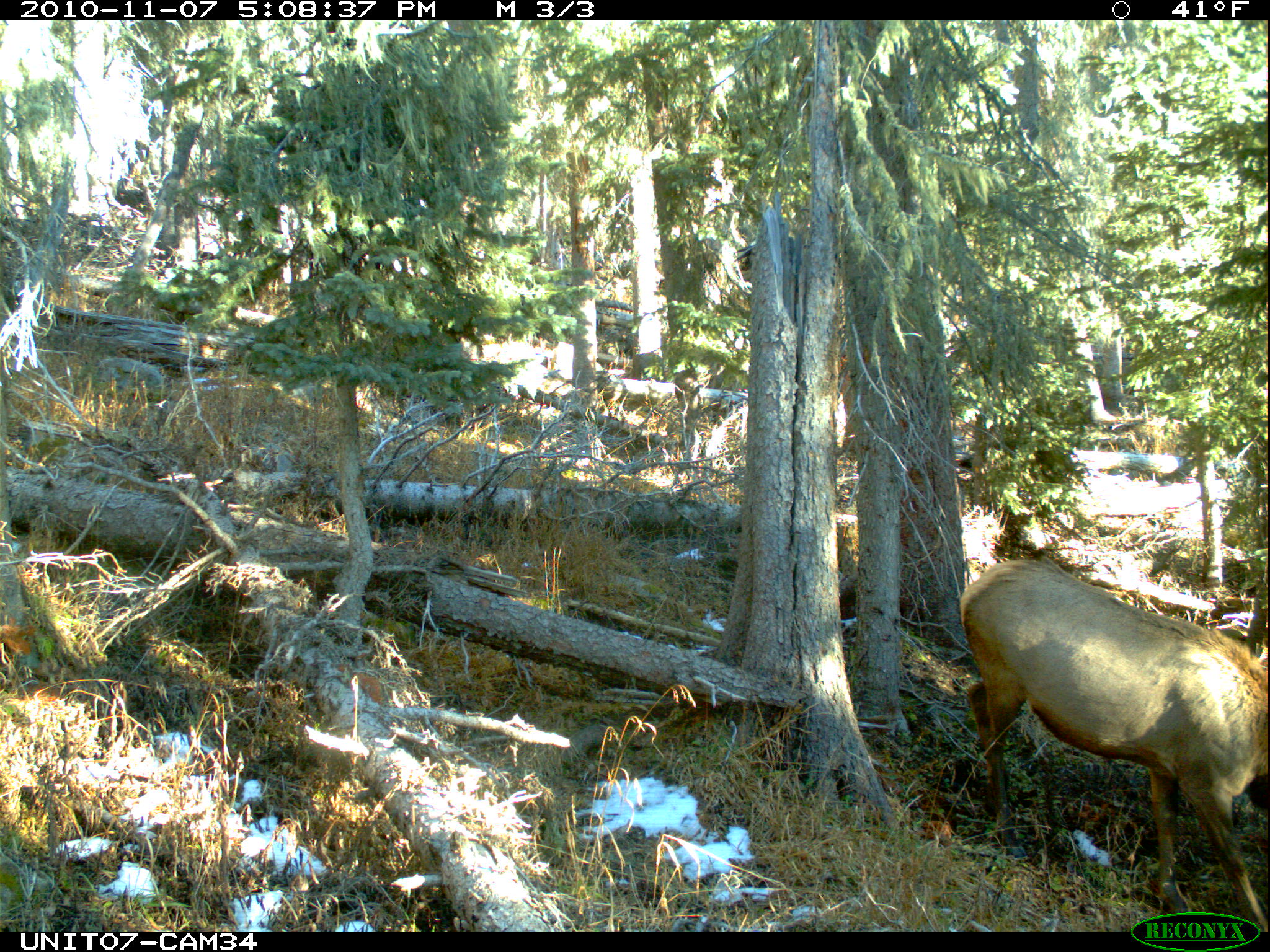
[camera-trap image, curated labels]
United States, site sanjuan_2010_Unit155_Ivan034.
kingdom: Animalia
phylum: Chordata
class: Mammalia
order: Artiodactyla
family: Cervidae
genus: Cervus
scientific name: Cervus elaphus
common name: red deer